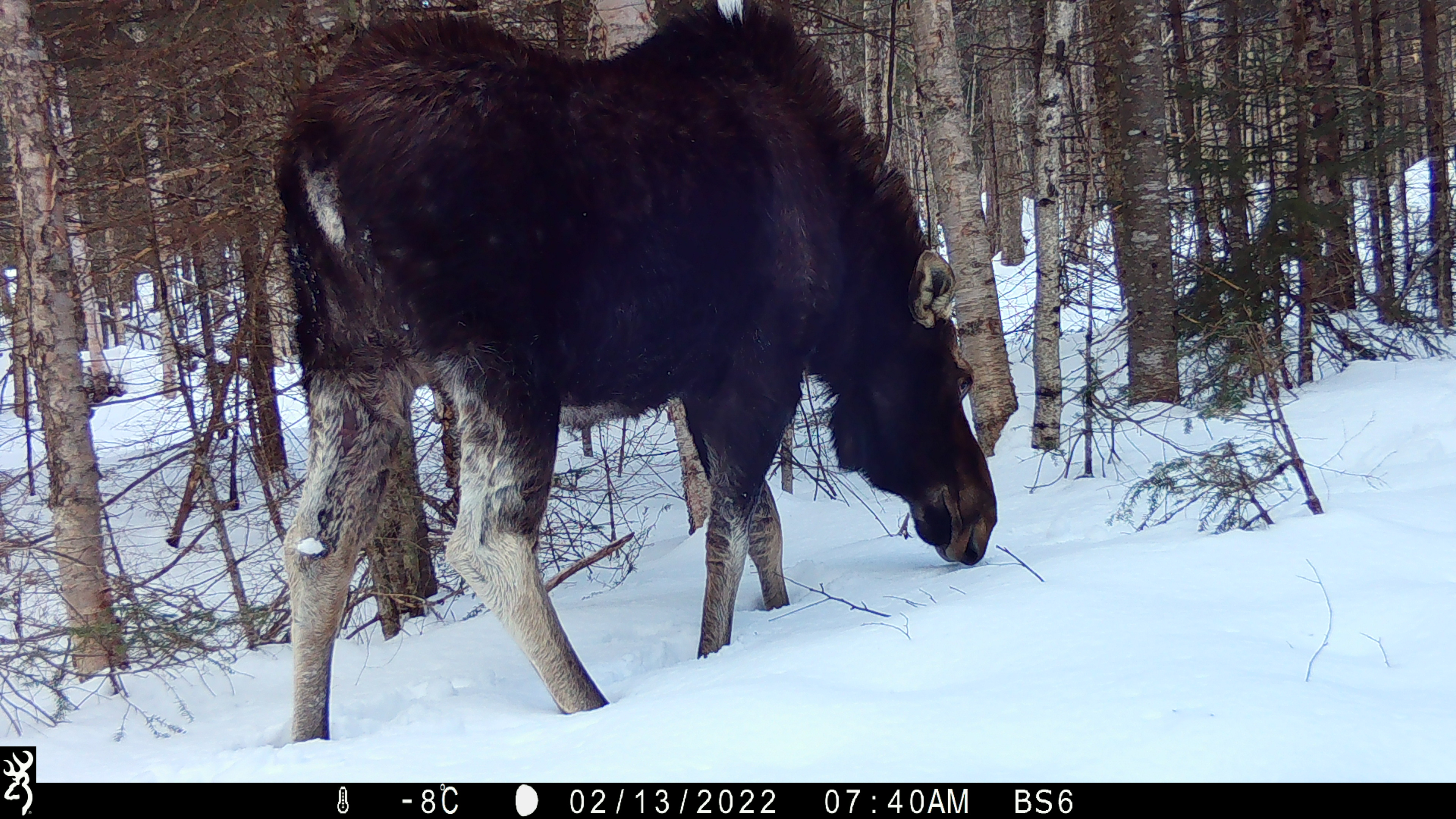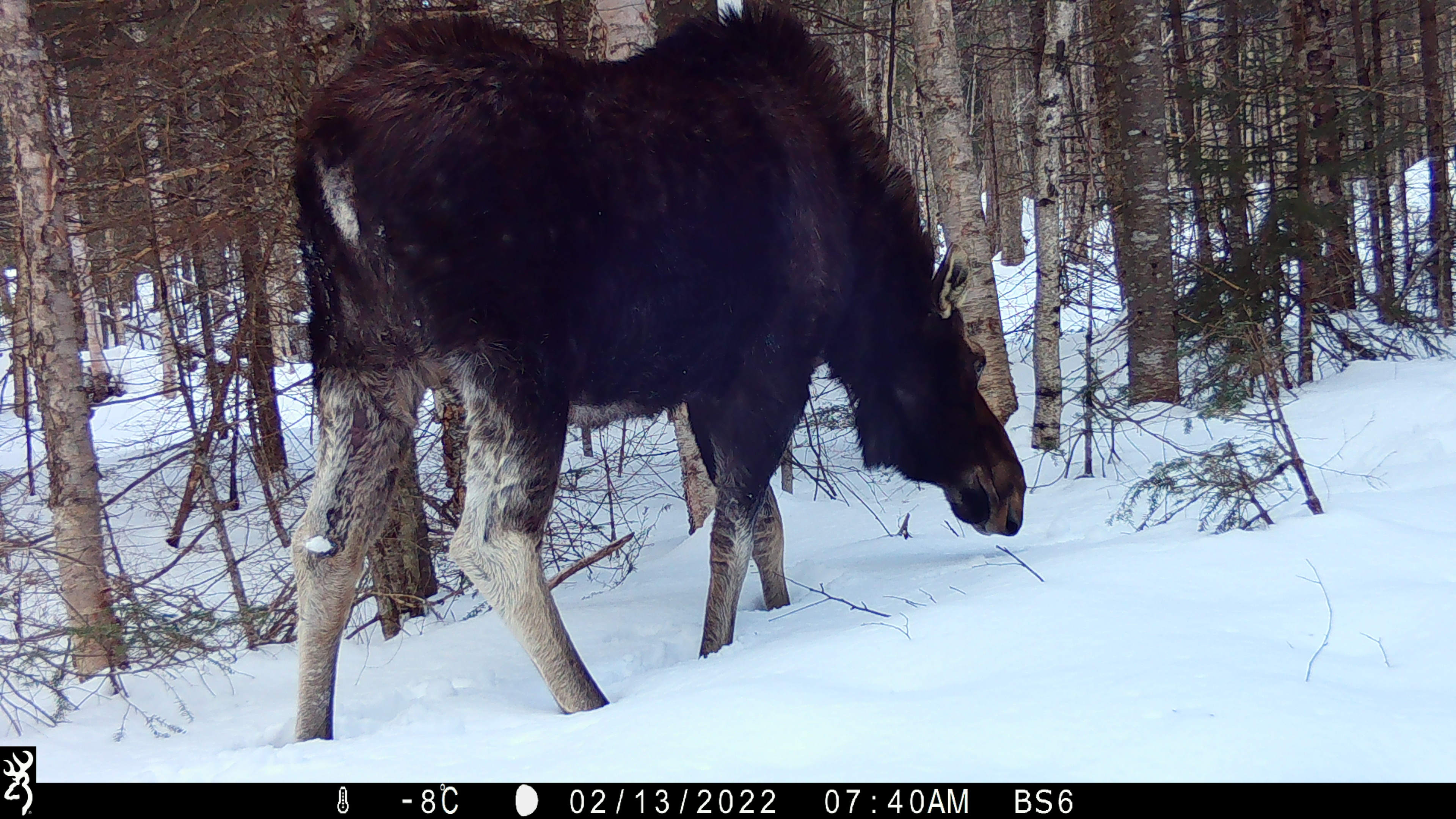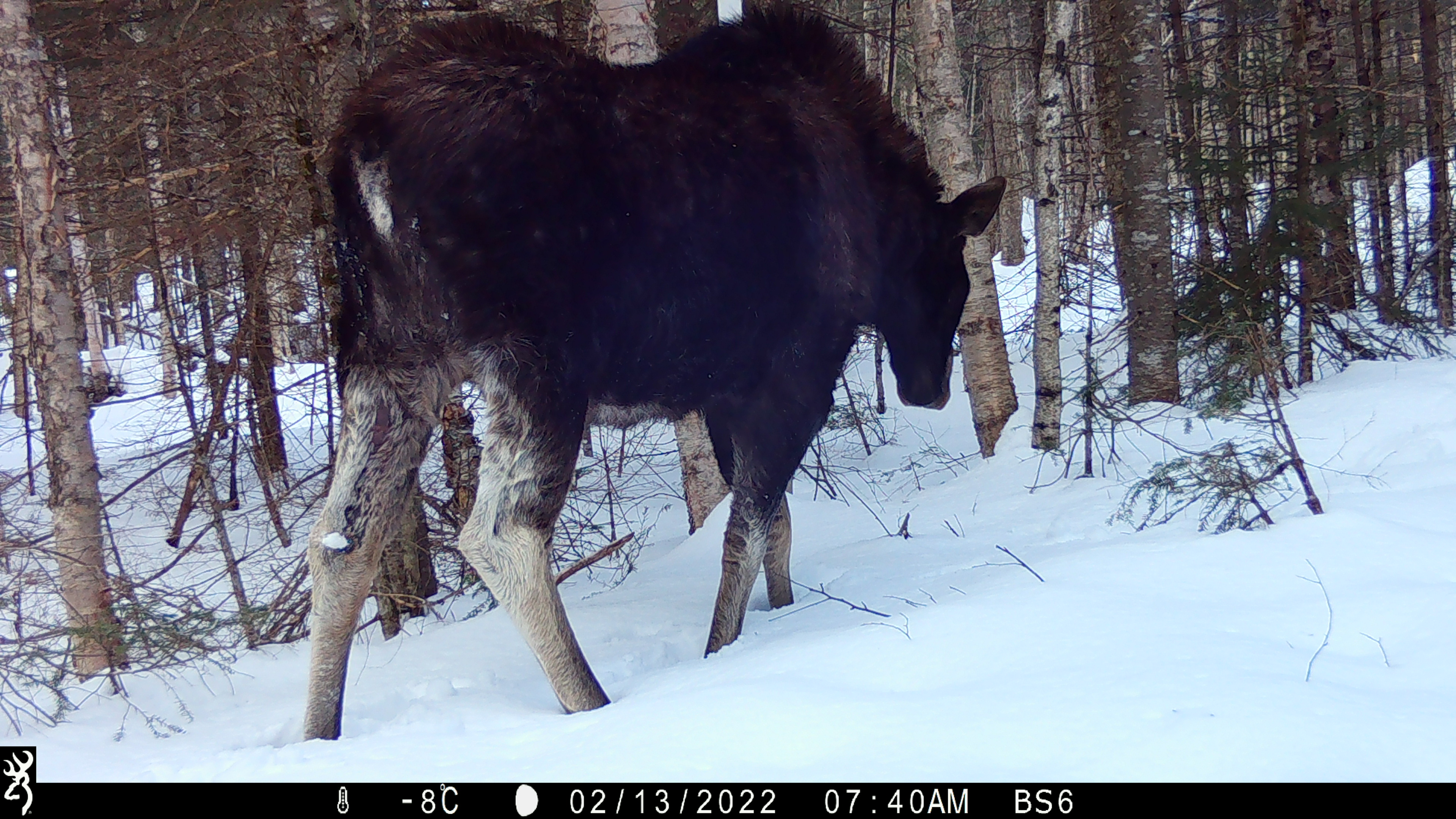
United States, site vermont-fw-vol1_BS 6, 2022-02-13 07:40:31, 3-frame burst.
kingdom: Animalia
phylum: Chordata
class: Mammalia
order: Artiodactyla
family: Cervidae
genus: Alces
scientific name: Alces alces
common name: moose